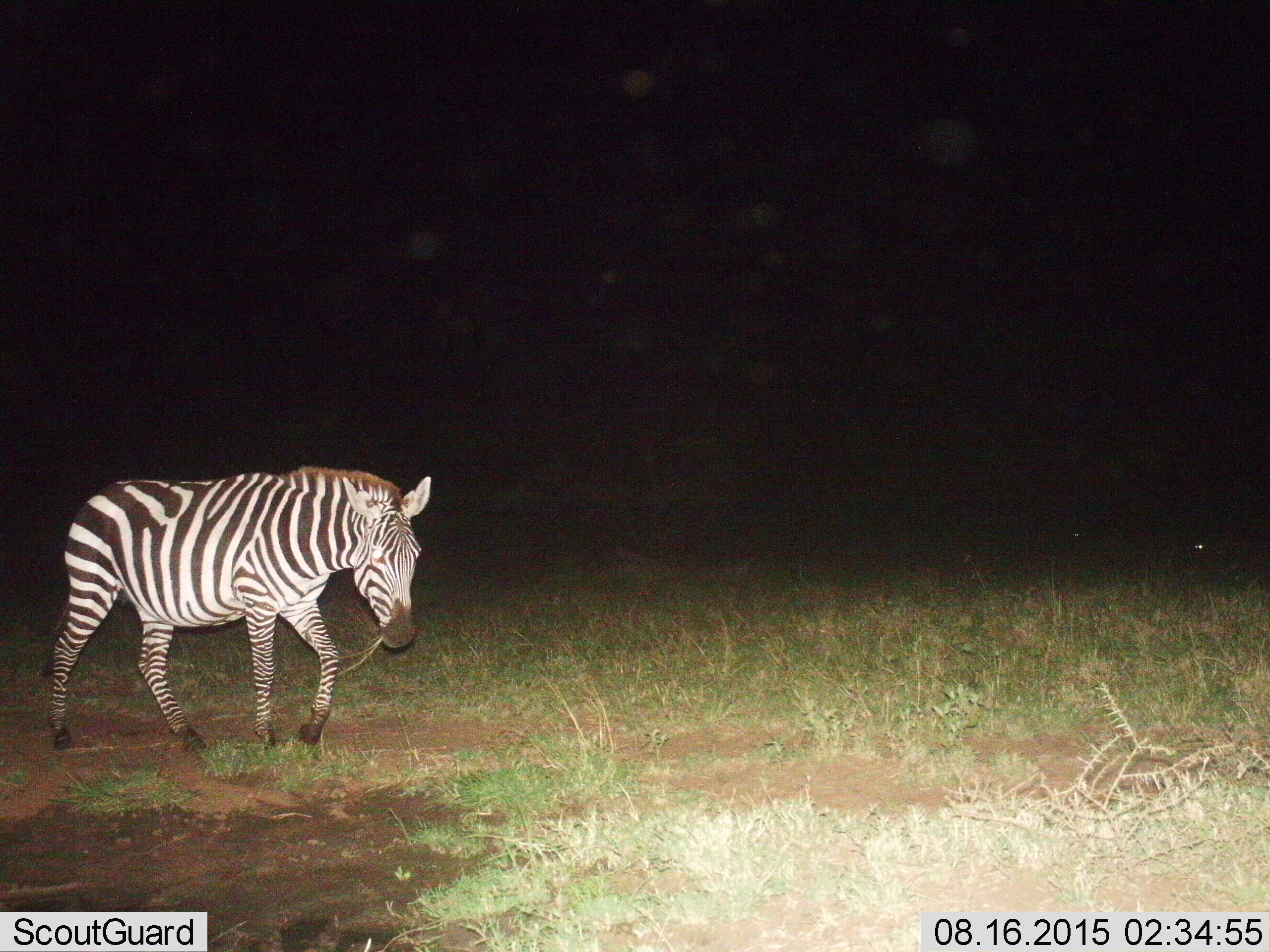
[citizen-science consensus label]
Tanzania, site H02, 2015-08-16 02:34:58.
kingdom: Animalia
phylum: Chordata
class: Mammalia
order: Perissodactyla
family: Equidae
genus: Equus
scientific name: Equus quagga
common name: plains zebra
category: zebra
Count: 1.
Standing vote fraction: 11%.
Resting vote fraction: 0%.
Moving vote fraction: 78%.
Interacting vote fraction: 0%.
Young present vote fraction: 0%.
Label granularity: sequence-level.